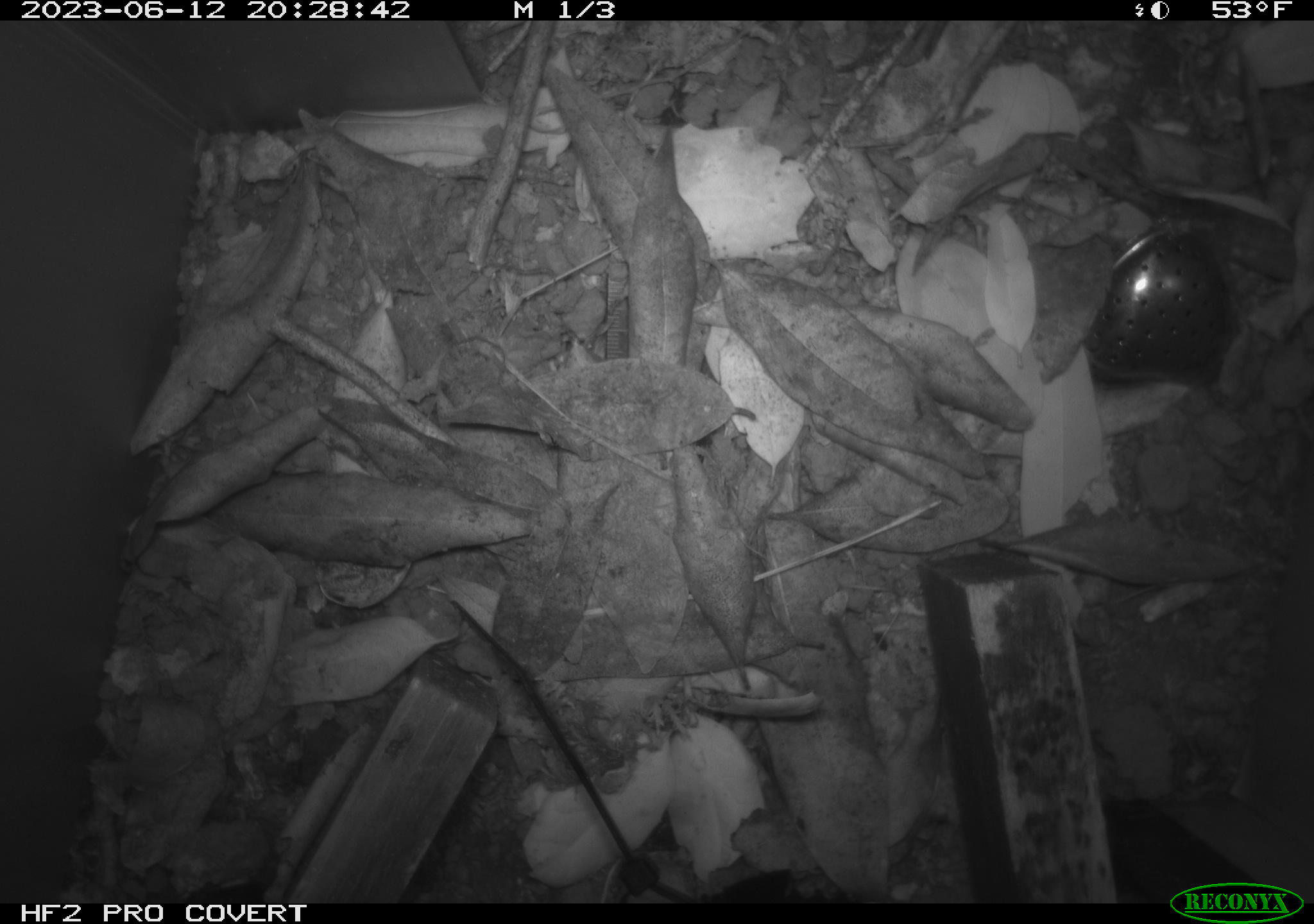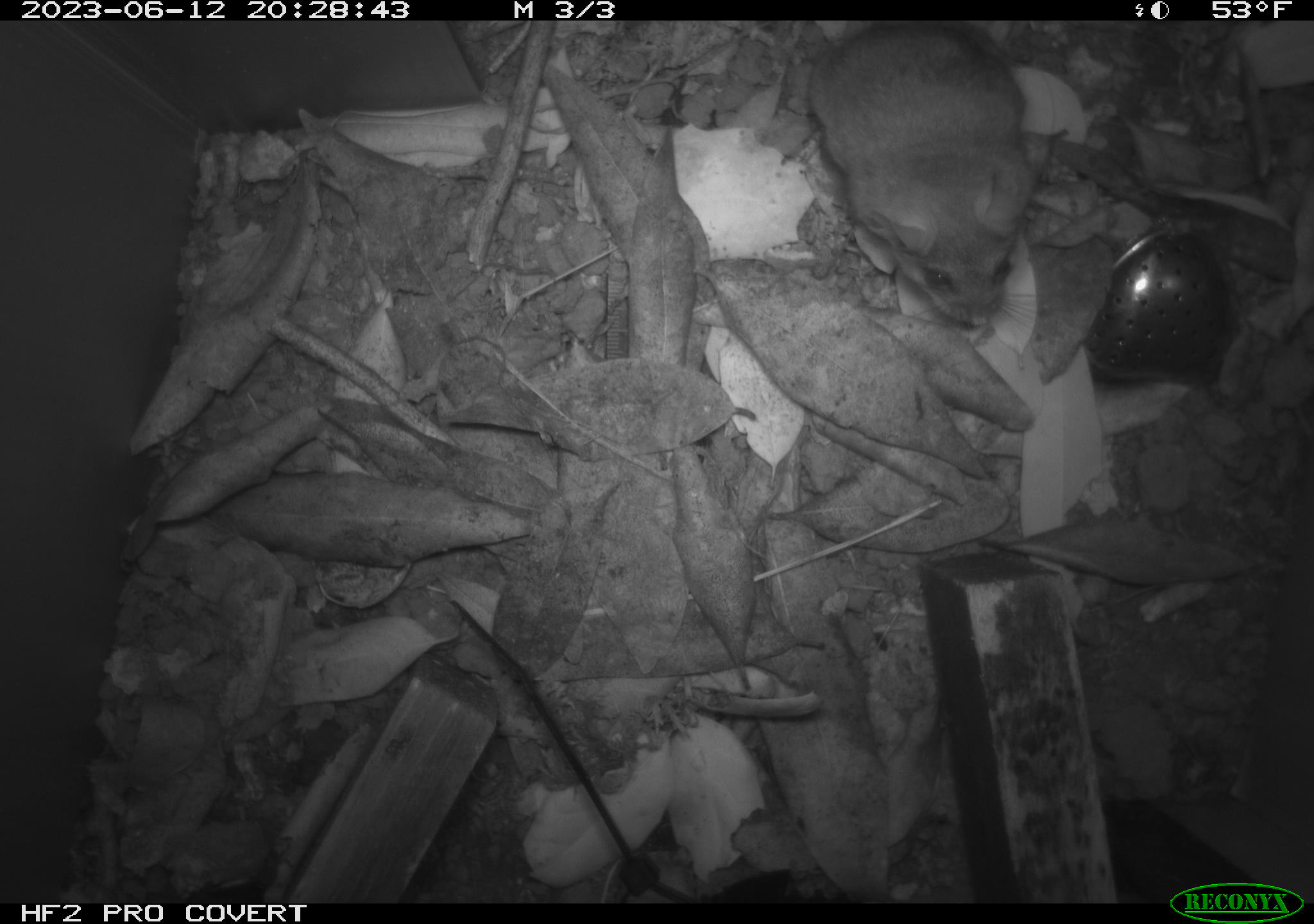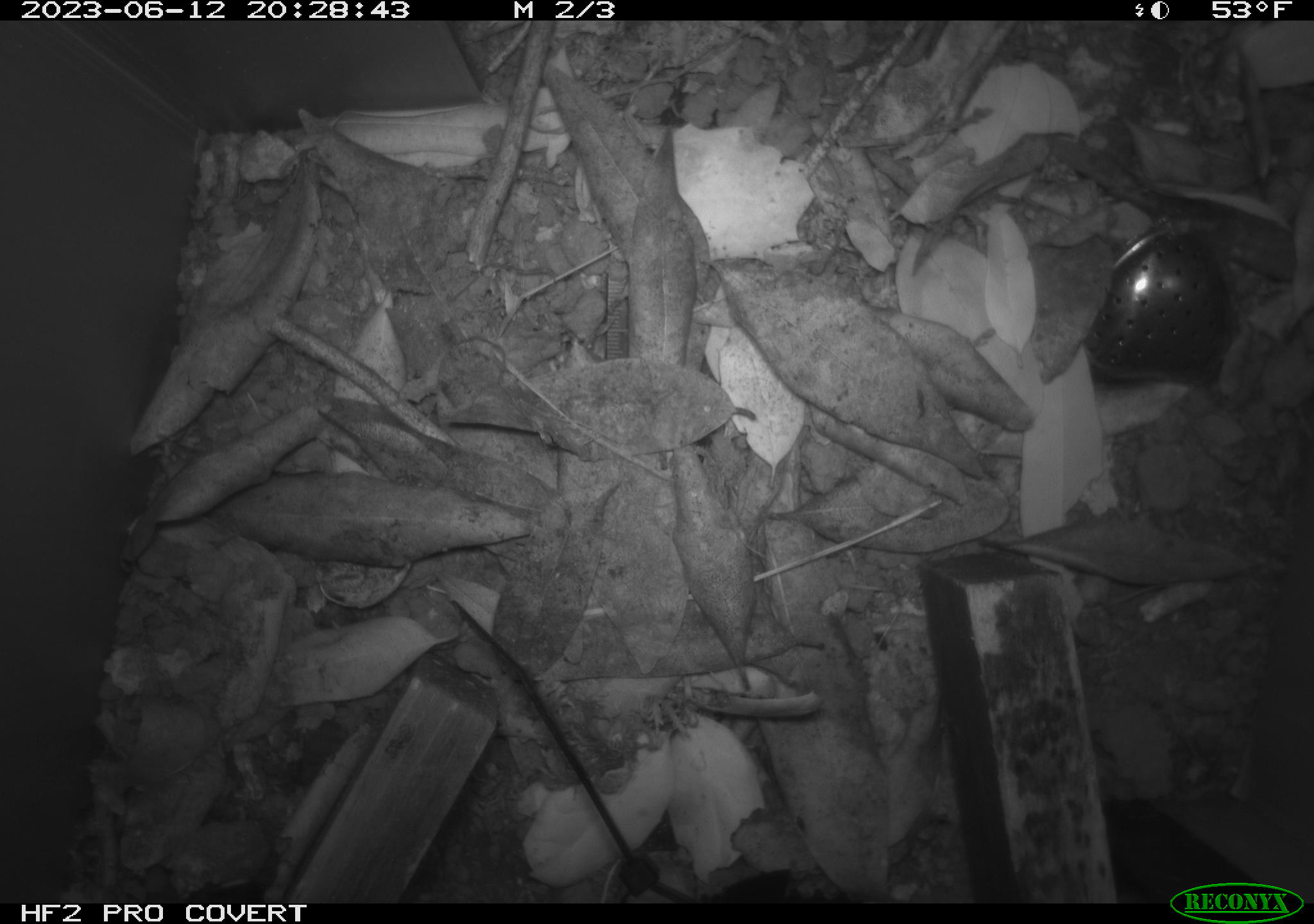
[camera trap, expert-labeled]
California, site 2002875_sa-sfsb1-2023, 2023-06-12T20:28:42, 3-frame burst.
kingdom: Animalia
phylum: Chordata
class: Mammalia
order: Rodentia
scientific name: Rodentia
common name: mouse species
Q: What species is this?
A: Mouse species (Rodentia).